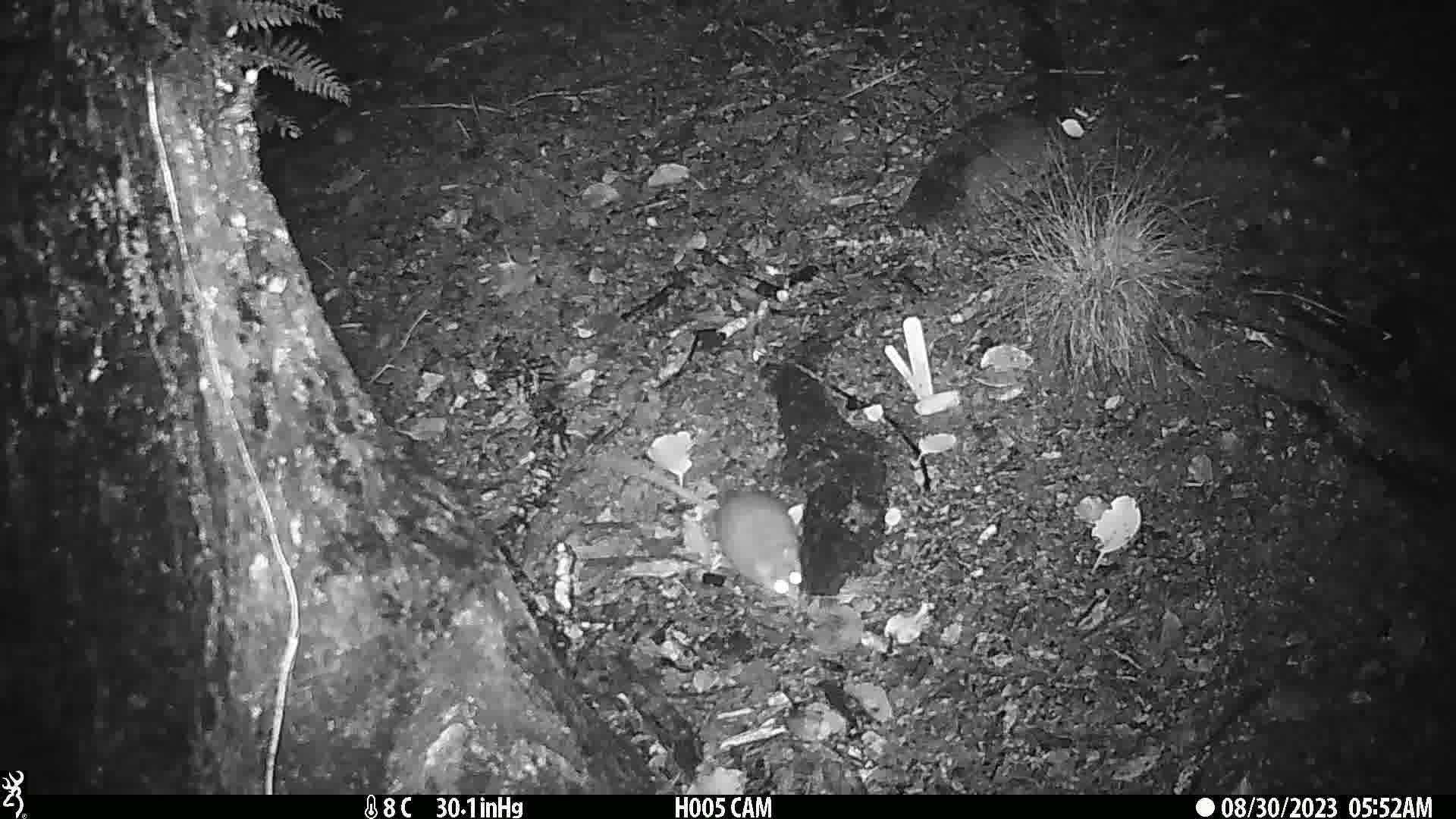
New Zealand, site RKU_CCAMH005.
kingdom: Animalia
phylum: Chordata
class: Mammalia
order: Rodentia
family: Muridae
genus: Rattus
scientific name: Rattus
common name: rat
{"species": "rat (Rattus)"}